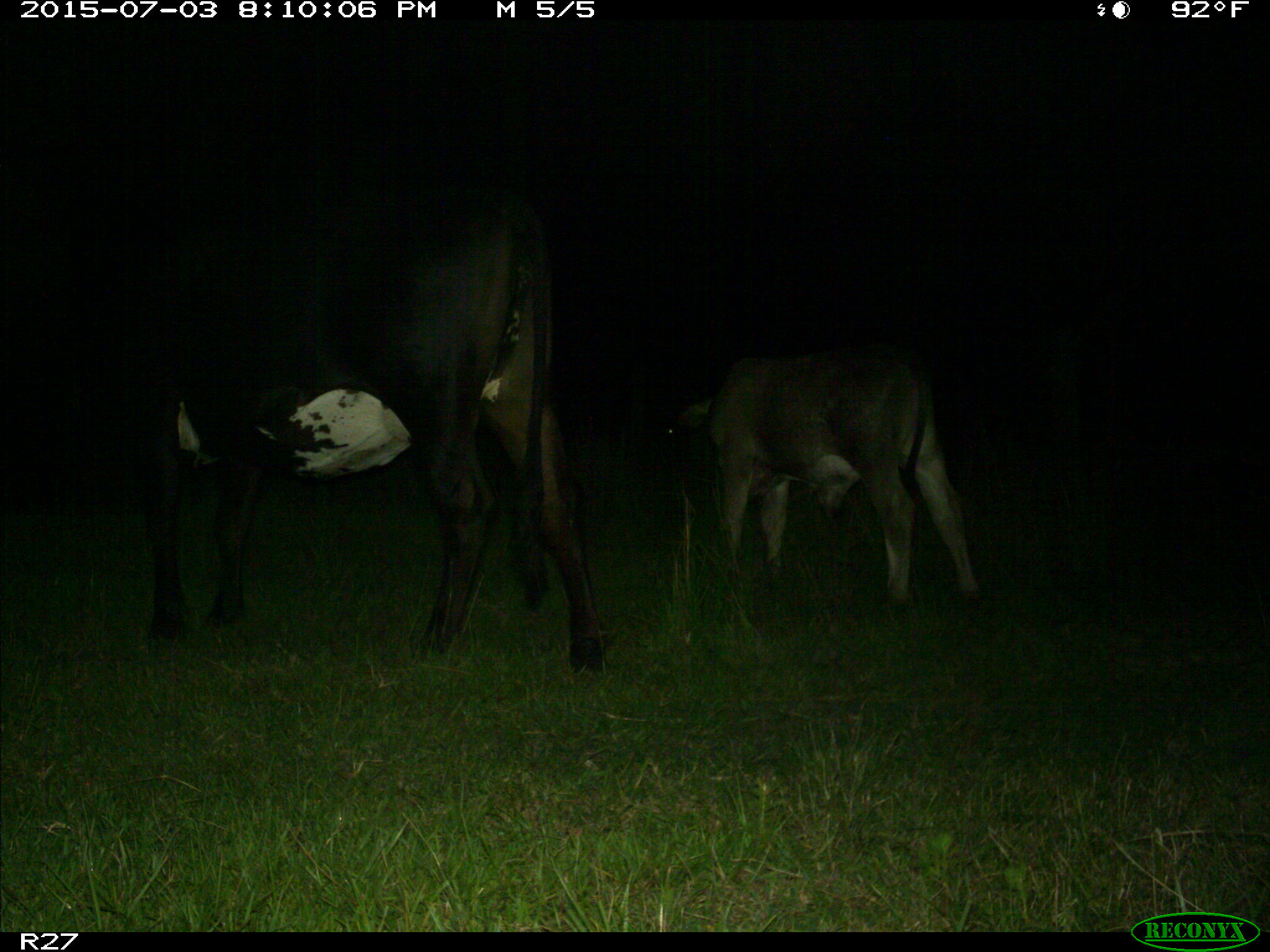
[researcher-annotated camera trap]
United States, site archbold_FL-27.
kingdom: Animalia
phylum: Chordata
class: Mammalia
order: Artiodactyla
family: Bovidae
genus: Bos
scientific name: Bos taurus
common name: domestic cow